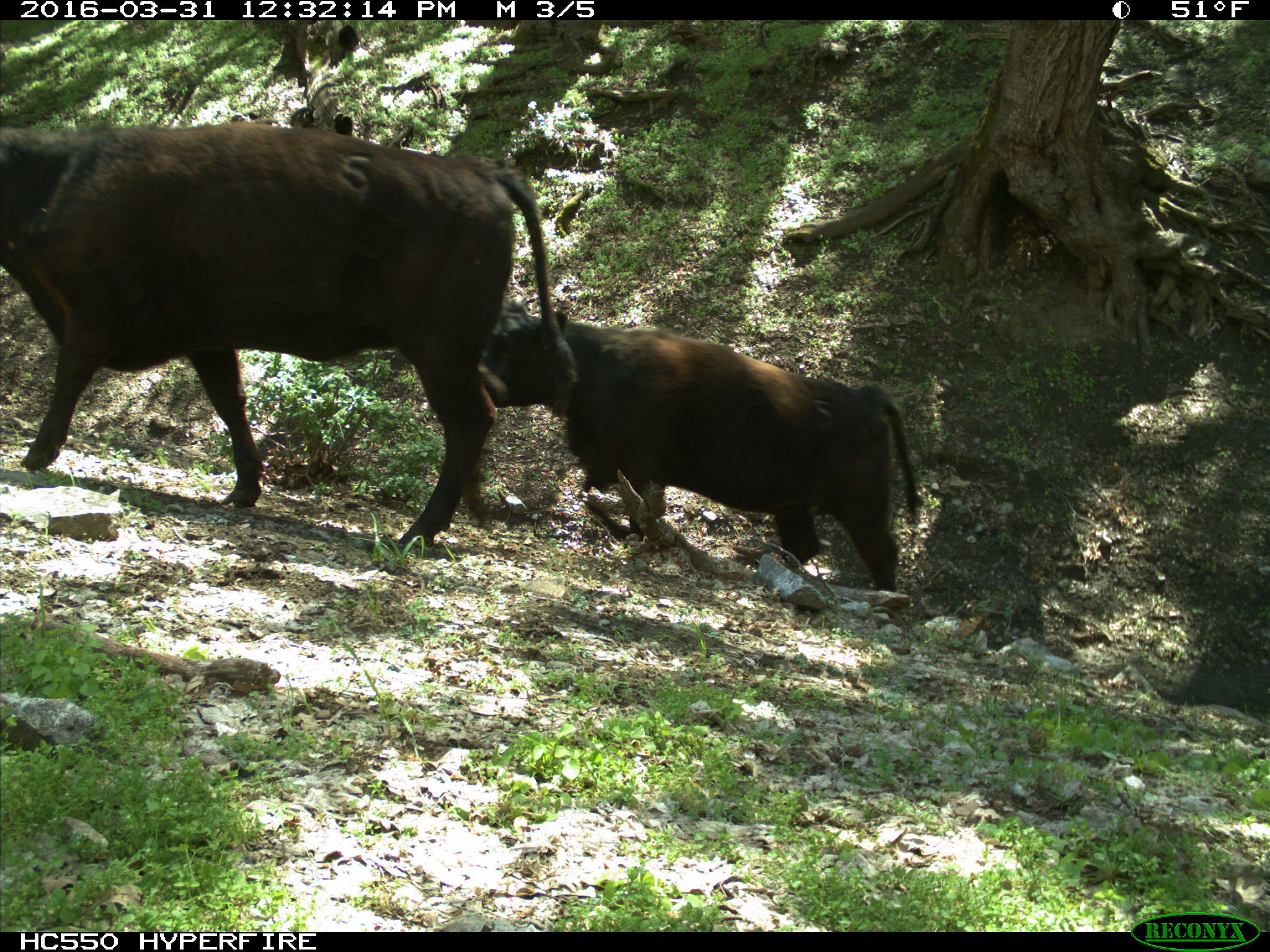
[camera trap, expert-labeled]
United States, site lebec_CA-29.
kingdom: Animalia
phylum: Chordata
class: Mammalia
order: Artiodactyla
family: Bovidae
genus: Bos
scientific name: Bos taurus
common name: domestic cow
Bos taurus (domestic cow).